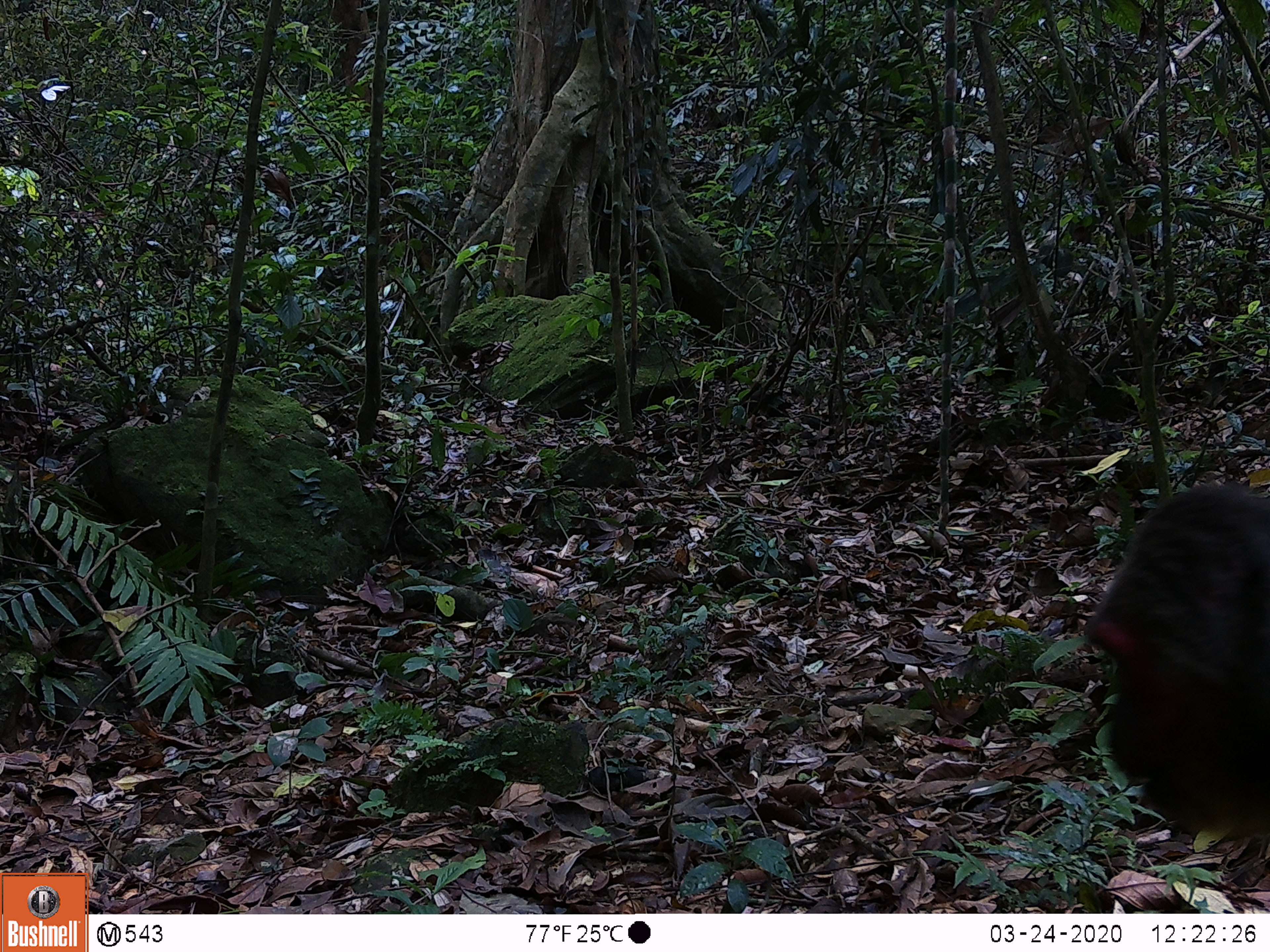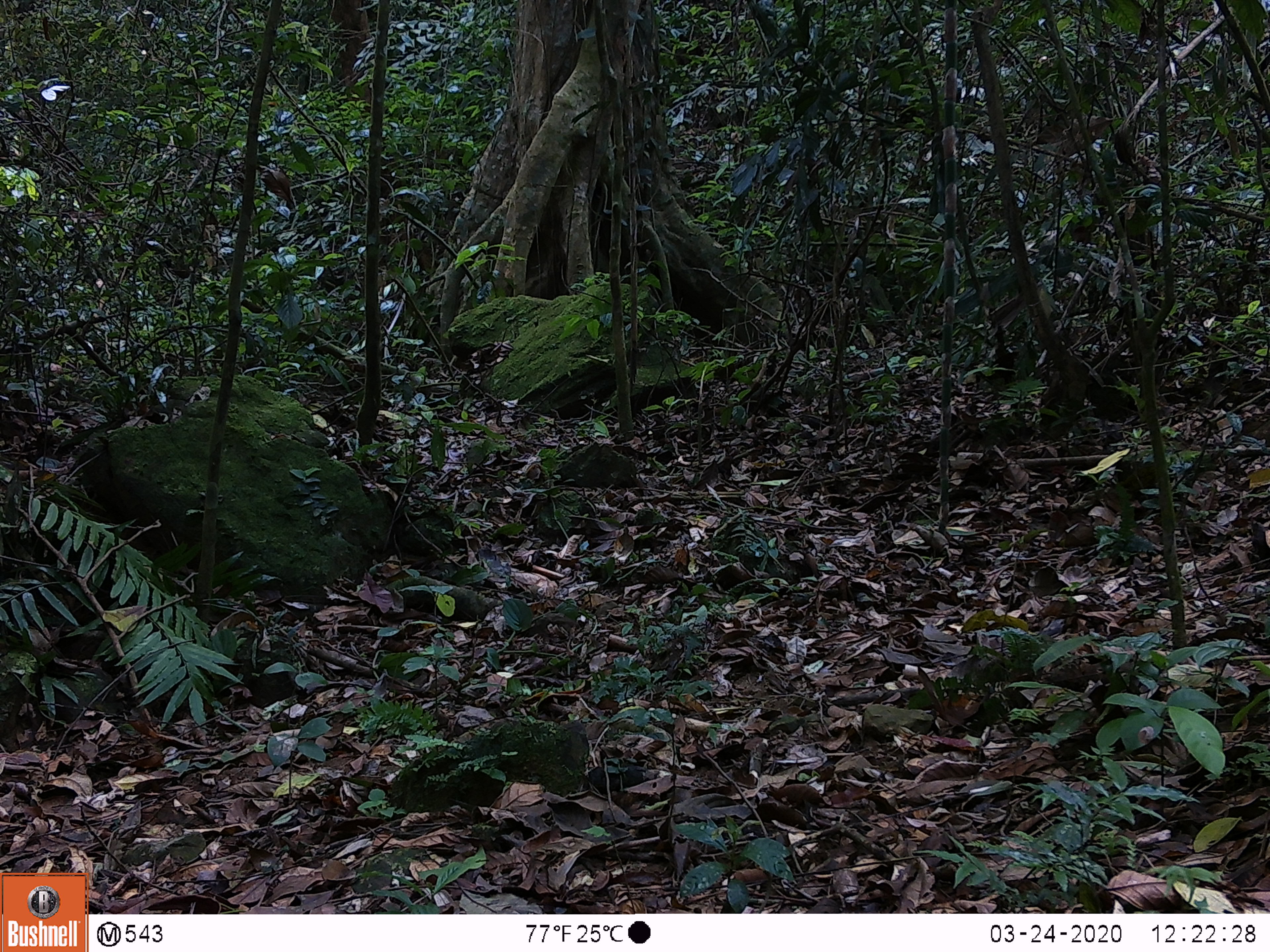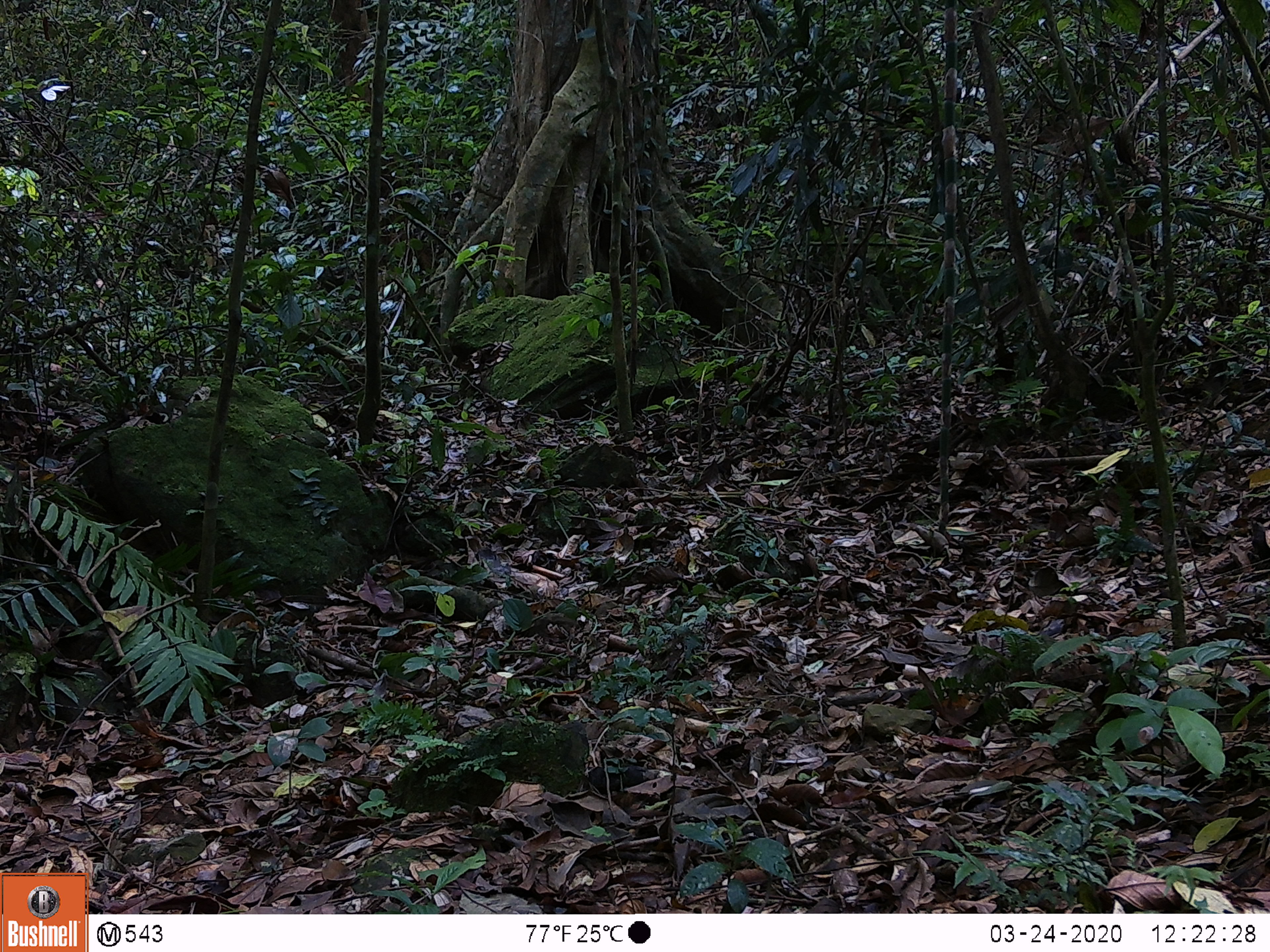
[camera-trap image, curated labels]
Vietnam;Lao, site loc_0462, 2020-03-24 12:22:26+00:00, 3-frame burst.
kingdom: Animalia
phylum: Chordata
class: Mammalia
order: Primates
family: Cercopithecidae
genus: Macaca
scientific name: Macaca arctoides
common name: stump-tailed macaque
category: stump tailed macaque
Stump tailed macaque (stump-tailed macaque) (Macaca arctoides). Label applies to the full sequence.